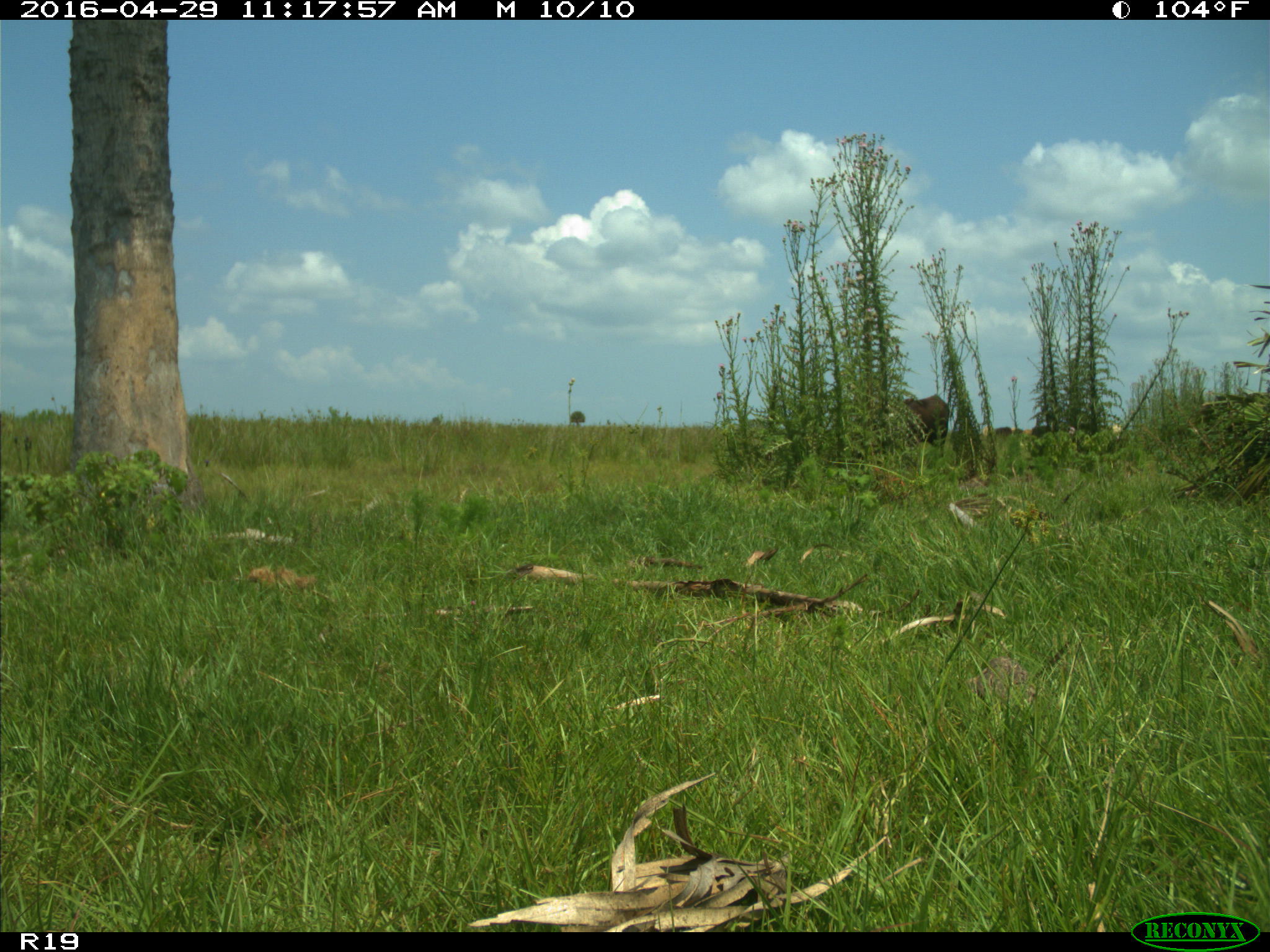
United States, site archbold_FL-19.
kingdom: Animalia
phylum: Chordata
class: Mammalia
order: Artiodactyla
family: Bovidae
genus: Bos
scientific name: Bos taurus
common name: domestic cow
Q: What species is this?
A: Bos taurus (domestic cow).